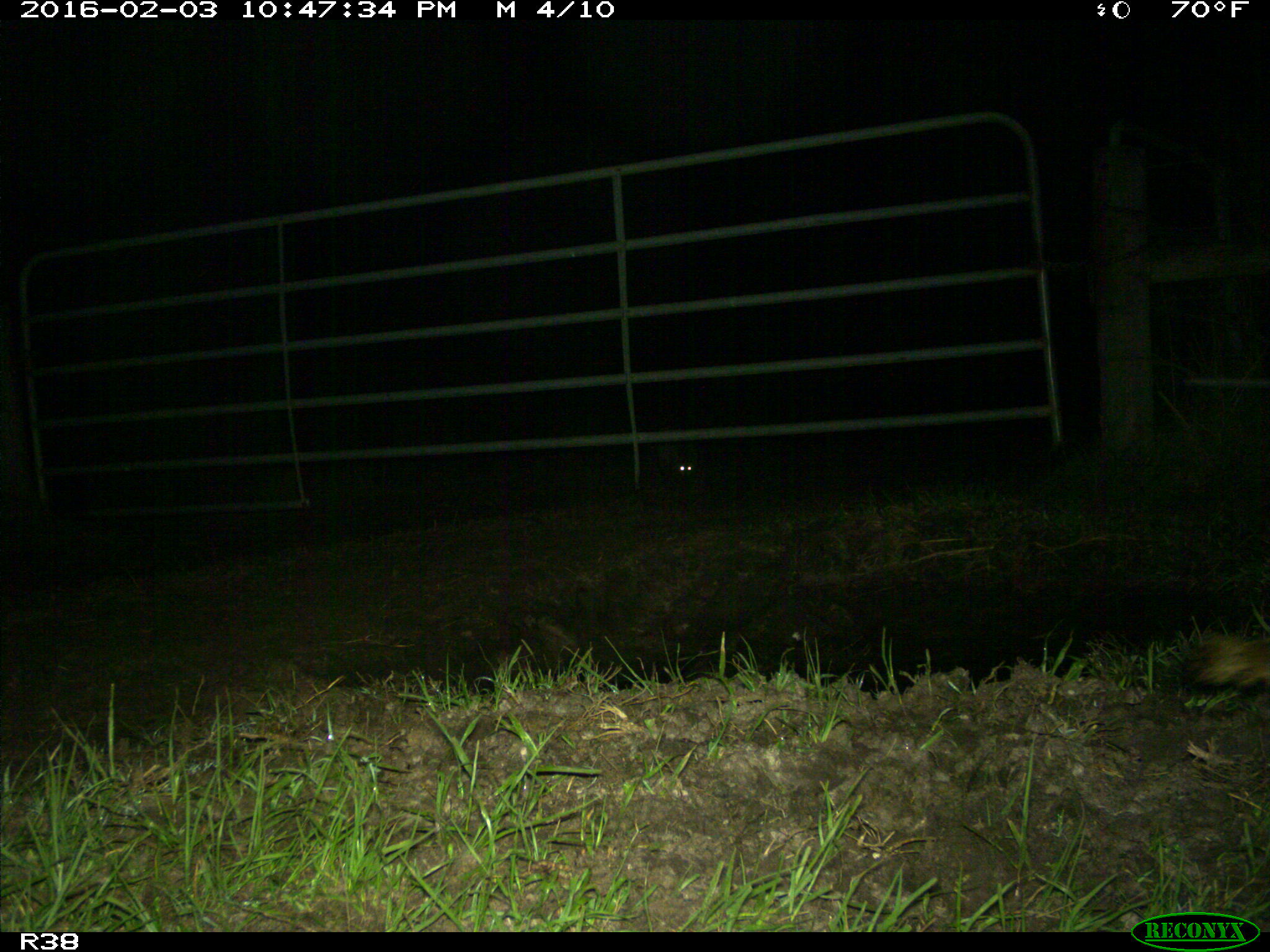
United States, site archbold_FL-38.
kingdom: Animalia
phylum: Chordata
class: Mammalia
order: Carnivora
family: Procyonidae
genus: Procyon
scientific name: Procyon lotor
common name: common raccoon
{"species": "Procyon lotor (common raccoon)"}